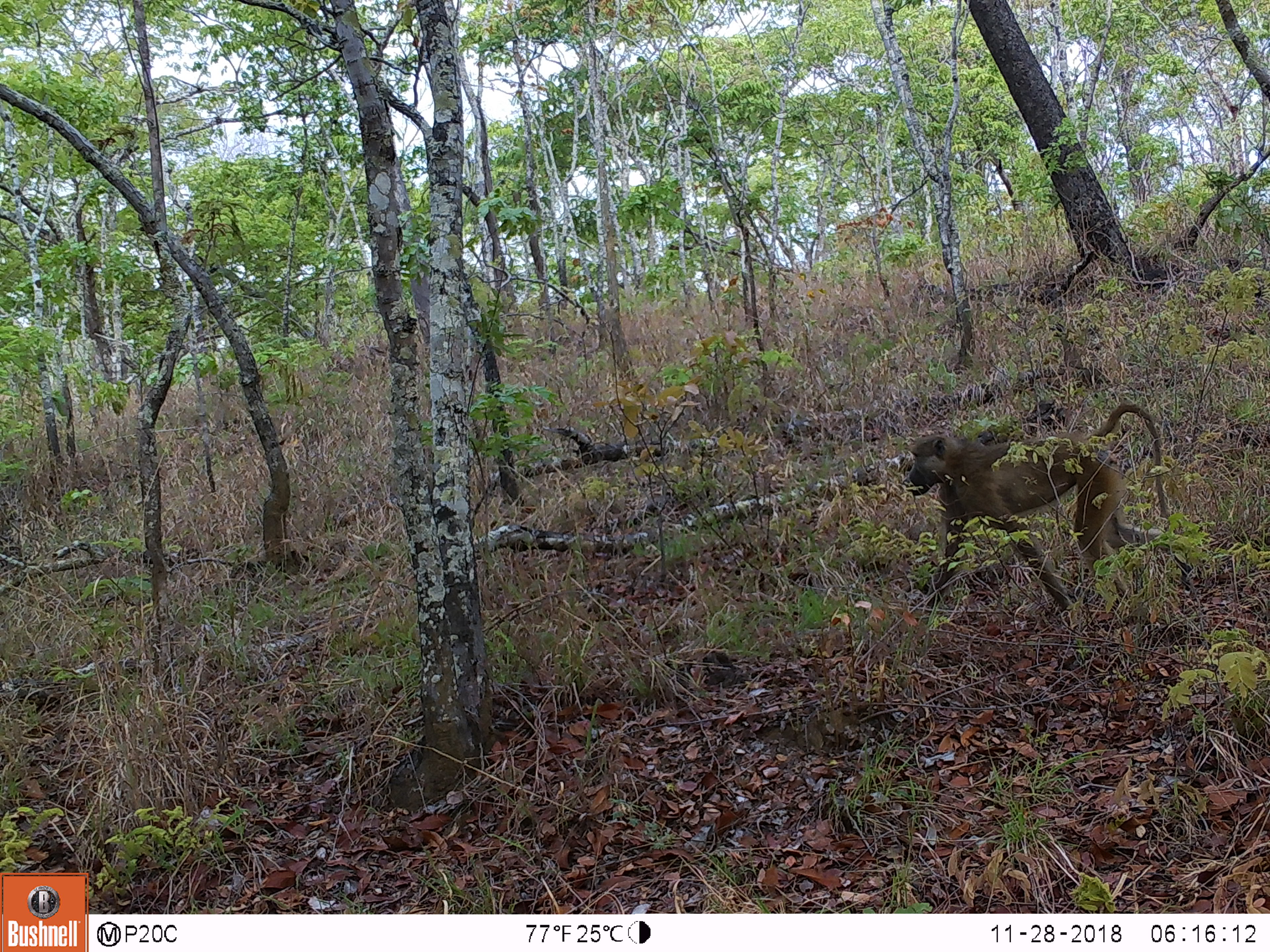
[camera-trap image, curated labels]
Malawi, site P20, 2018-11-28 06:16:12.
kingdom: Animalia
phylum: Chordata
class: Mammalia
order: Primates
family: Cercopithecidae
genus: Papio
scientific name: Papio cynocephalus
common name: yellow baboon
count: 1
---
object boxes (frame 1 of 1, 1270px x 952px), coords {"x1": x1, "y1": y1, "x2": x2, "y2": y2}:
yellow baboon: {"x1": 904, "y1": 394, "x2": 1170, "y2": 635}